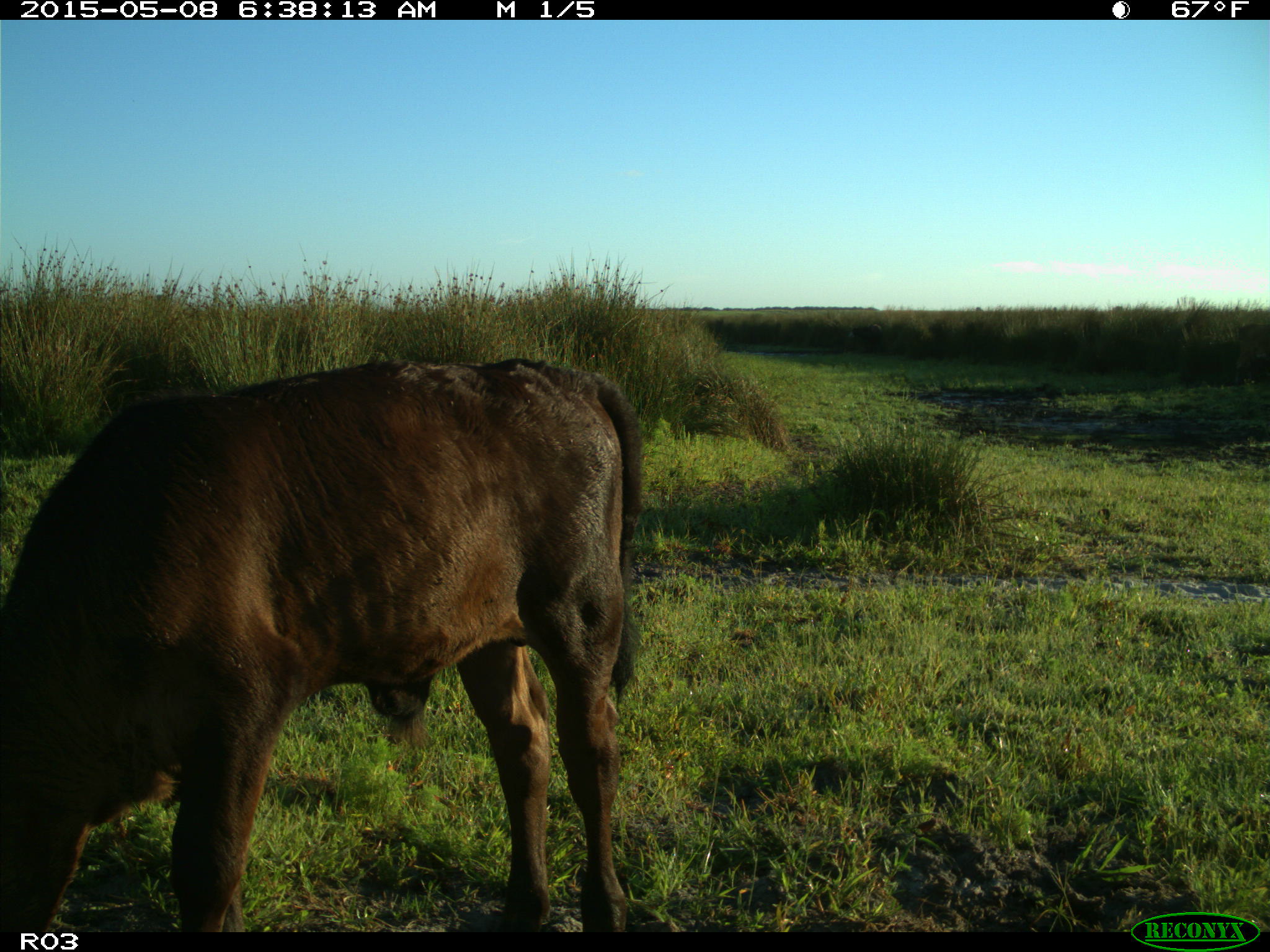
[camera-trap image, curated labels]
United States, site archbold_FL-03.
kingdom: Animalia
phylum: Chordata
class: Mammalia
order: Artiodactyla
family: Bovidae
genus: Bos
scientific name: Bos taurus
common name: domestic cow